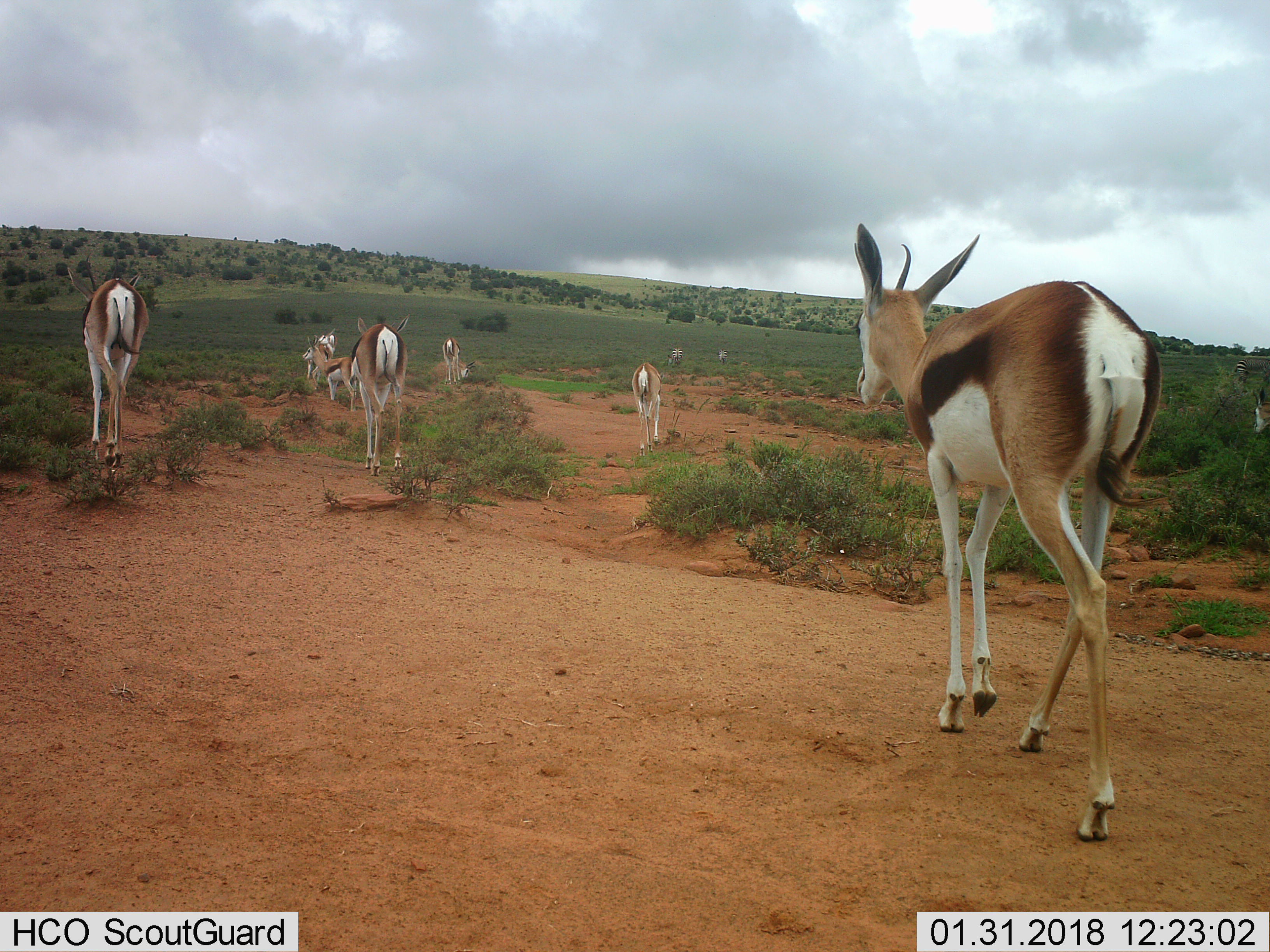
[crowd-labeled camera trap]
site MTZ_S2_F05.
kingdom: Animalia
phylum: Chordata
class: Mammalia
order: Artiodactyla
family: Bovidae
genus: Antidorcas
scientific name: Antidorcas marsupialis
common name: springbok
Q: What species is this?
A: Springbok (Antidorcas marsupialis).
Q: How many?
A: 8.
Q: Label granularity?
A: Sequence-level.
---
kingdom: Animalia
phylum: Chordata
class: Mammalia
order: Perissodactyla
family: Equidae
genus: Equus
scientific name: Equus zebra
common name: mountain zebra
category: zebramountain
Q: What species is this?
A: Zebramountain (mountain zebra) (Equus zebra).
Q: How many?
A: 3.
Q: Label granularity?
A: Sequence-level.